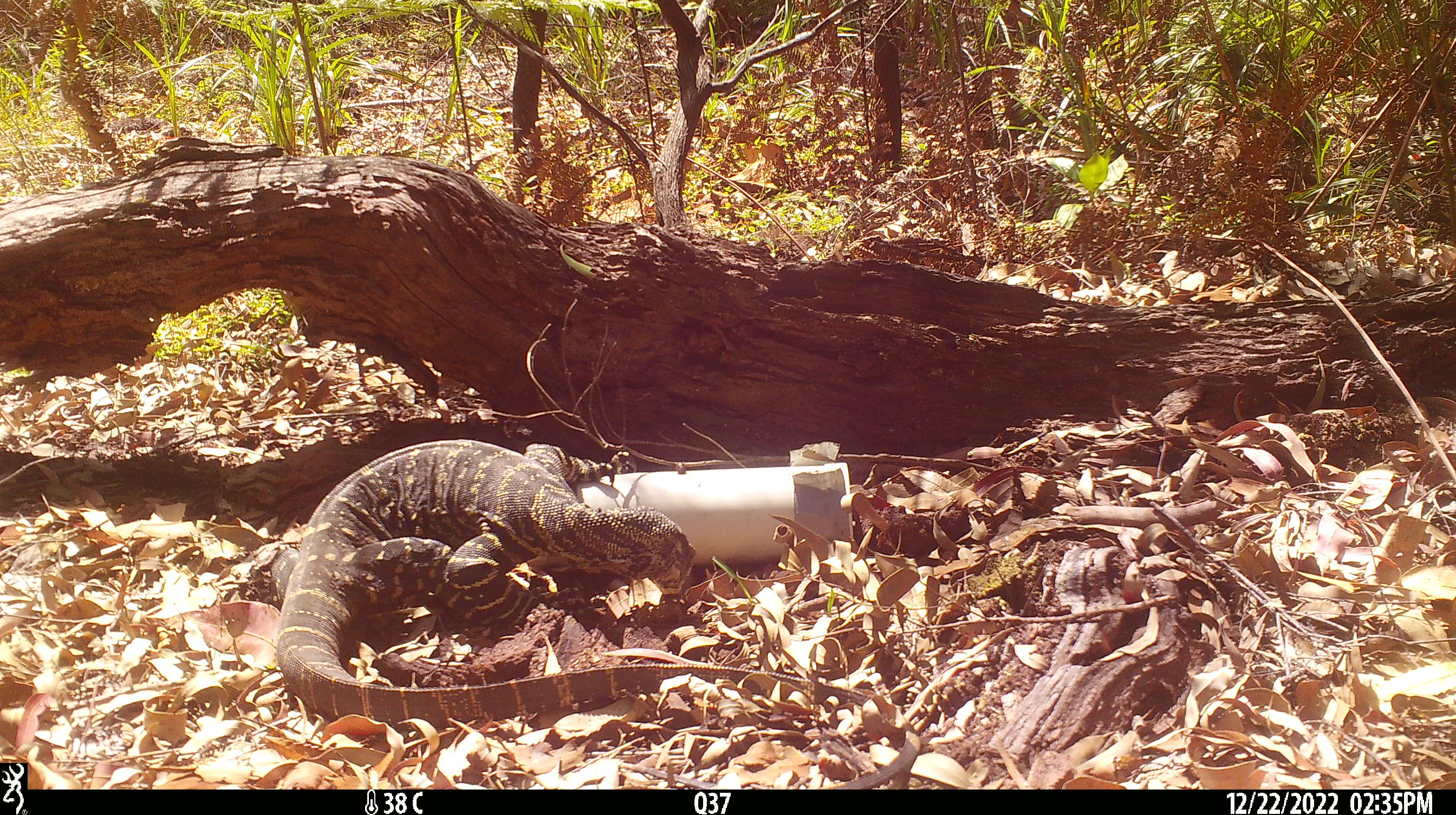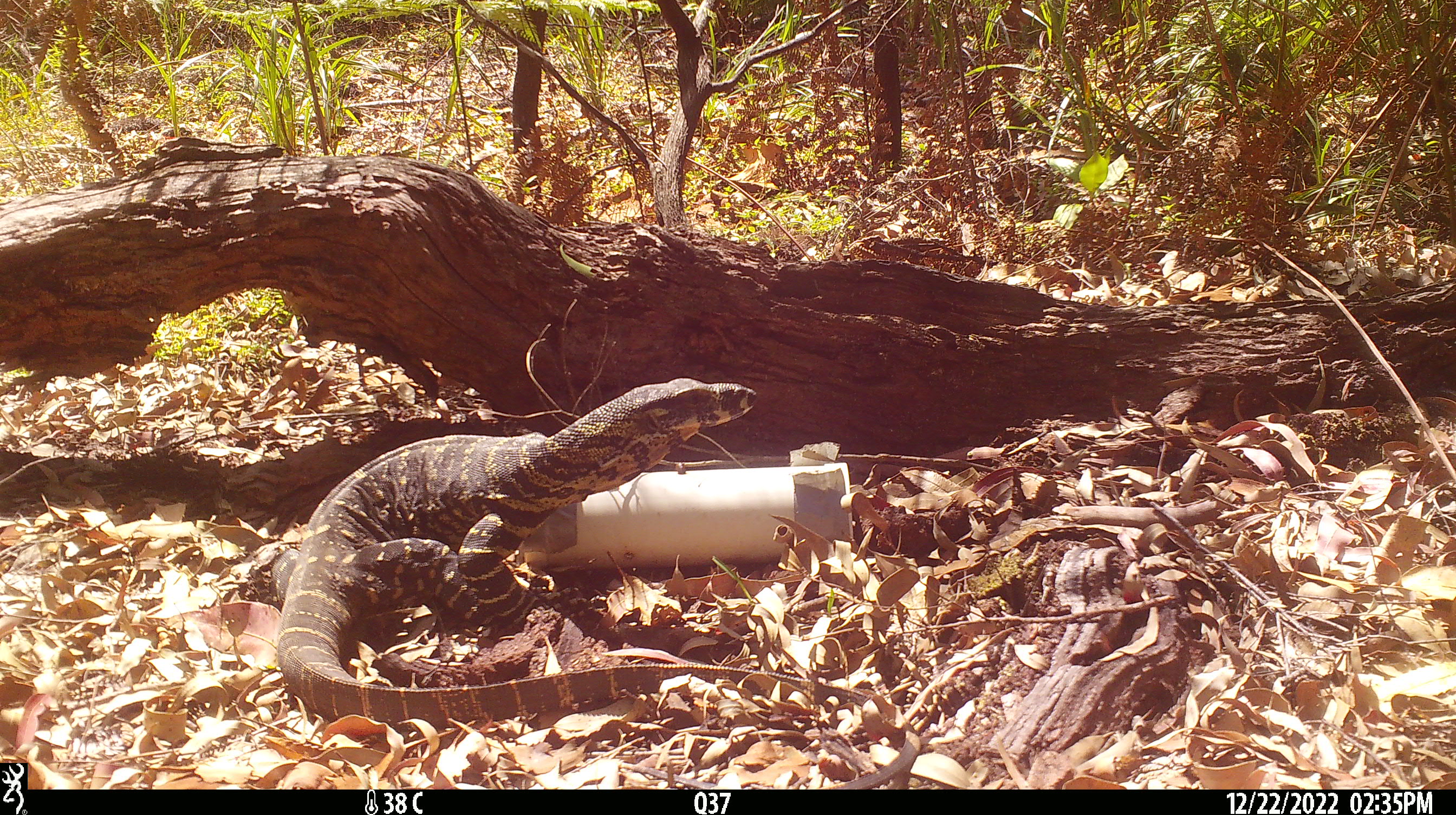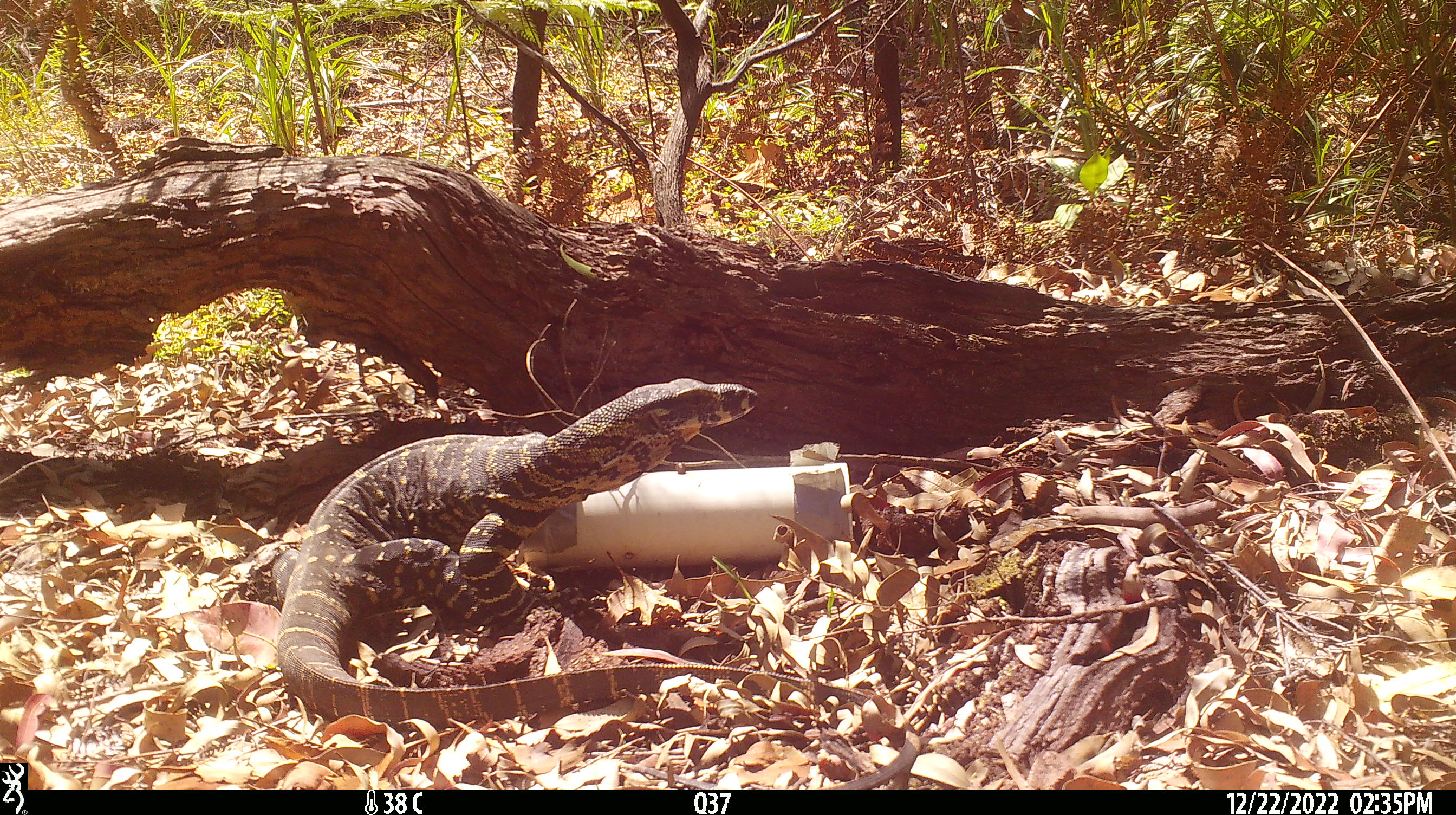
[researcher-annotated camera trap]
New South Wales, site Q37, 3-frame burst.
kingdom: Animalia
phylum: Chordata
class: Reptilia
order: Squamata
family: Varanidae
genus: Varanus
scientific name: Varanus varius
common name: lace monitor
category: goanna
Goanna (lace monitor) (Varanus varius).